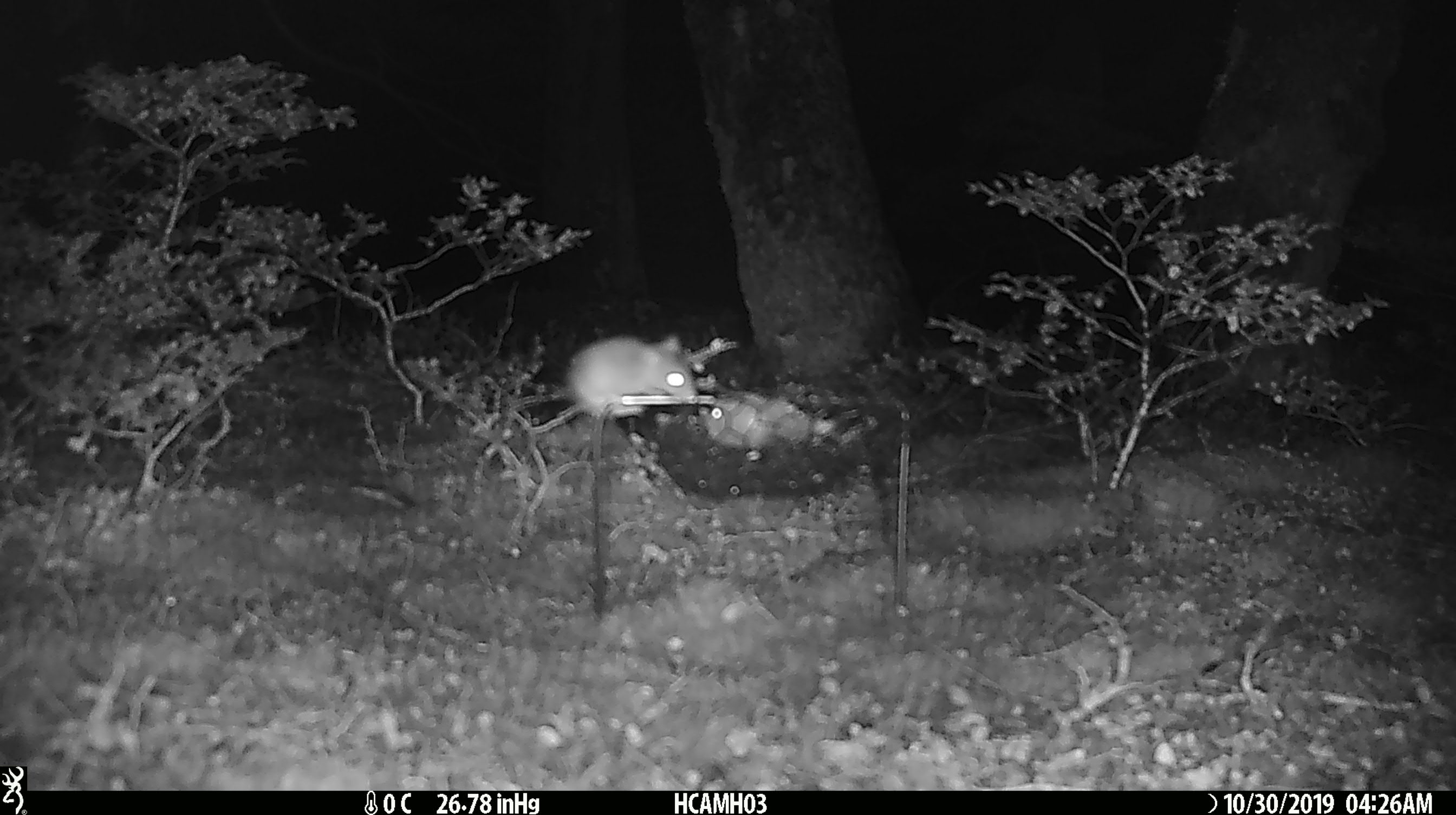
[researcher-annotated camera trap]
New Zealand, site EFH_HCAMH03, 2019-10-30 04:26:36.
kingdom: Animalia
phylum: Chordata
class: Mammalia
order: Rodentia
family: Muridae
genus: Mus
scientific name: Mus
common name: mouse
Mouse (Mus).